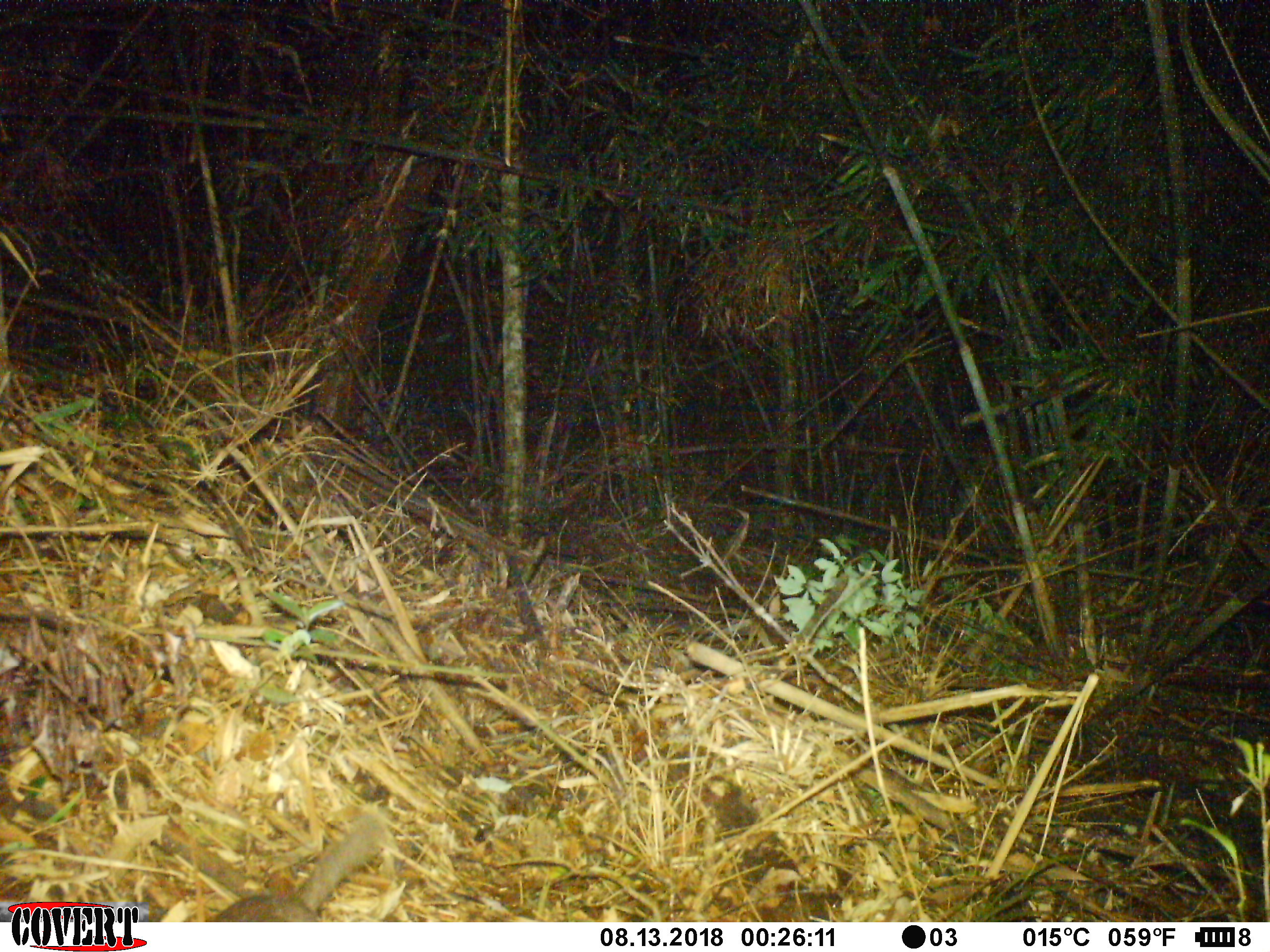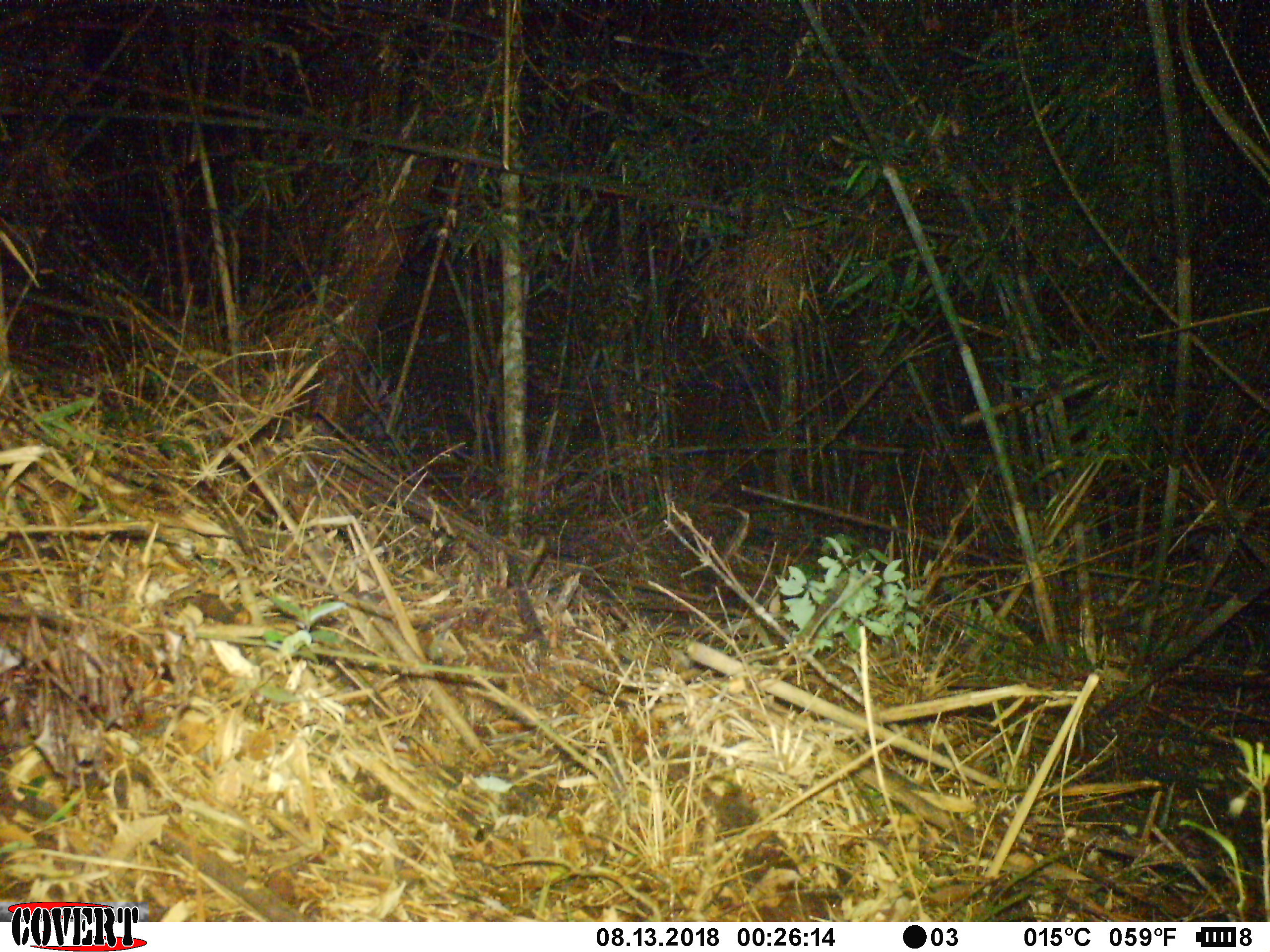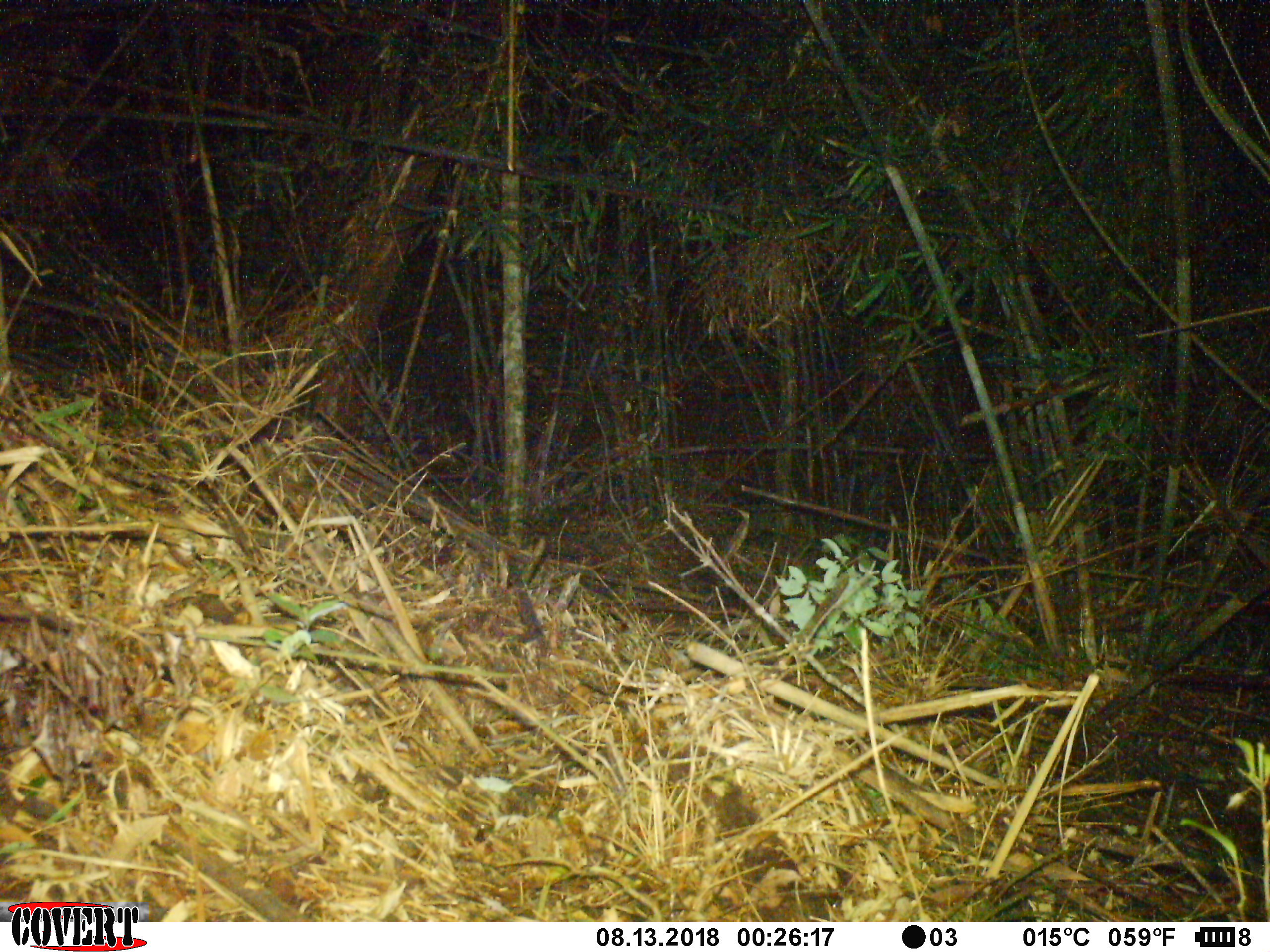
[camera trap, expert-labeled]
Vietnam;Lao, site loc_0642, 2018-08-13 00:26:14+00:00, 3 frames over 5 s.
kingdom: Animalia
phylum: Chordata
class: Mammalia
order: Carnivora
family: Mustelidae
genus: Melogale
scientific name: Melogale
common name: ferret badger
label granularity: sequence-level